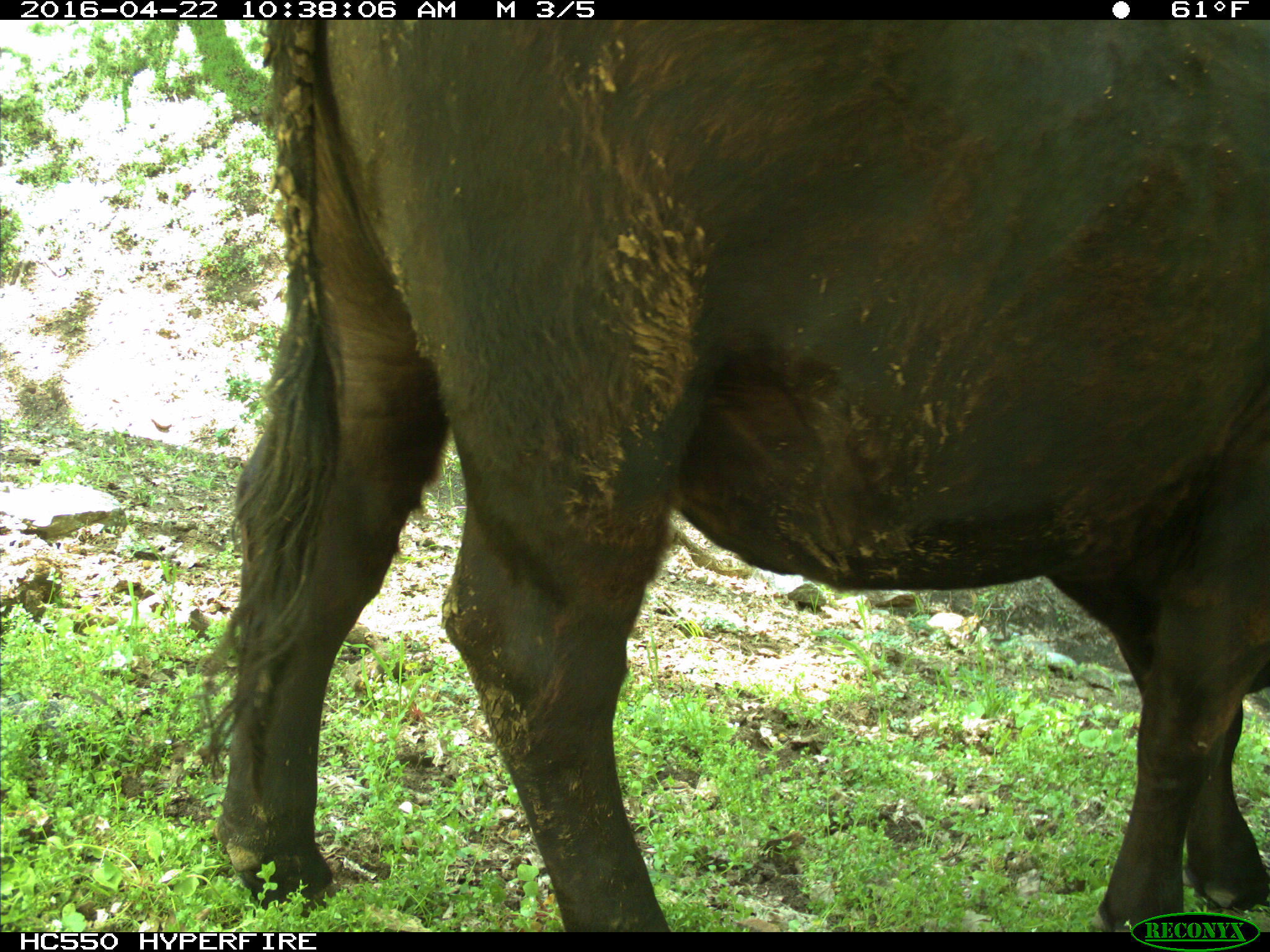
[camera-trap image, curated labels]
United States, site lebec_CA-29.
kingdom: Animalia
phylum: Chordata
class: Mammalia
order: Artiodactyla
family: Bovidae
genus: Bos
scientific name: Bos taurus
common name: domestic cow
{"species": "Bos taurus (domestic cow)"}